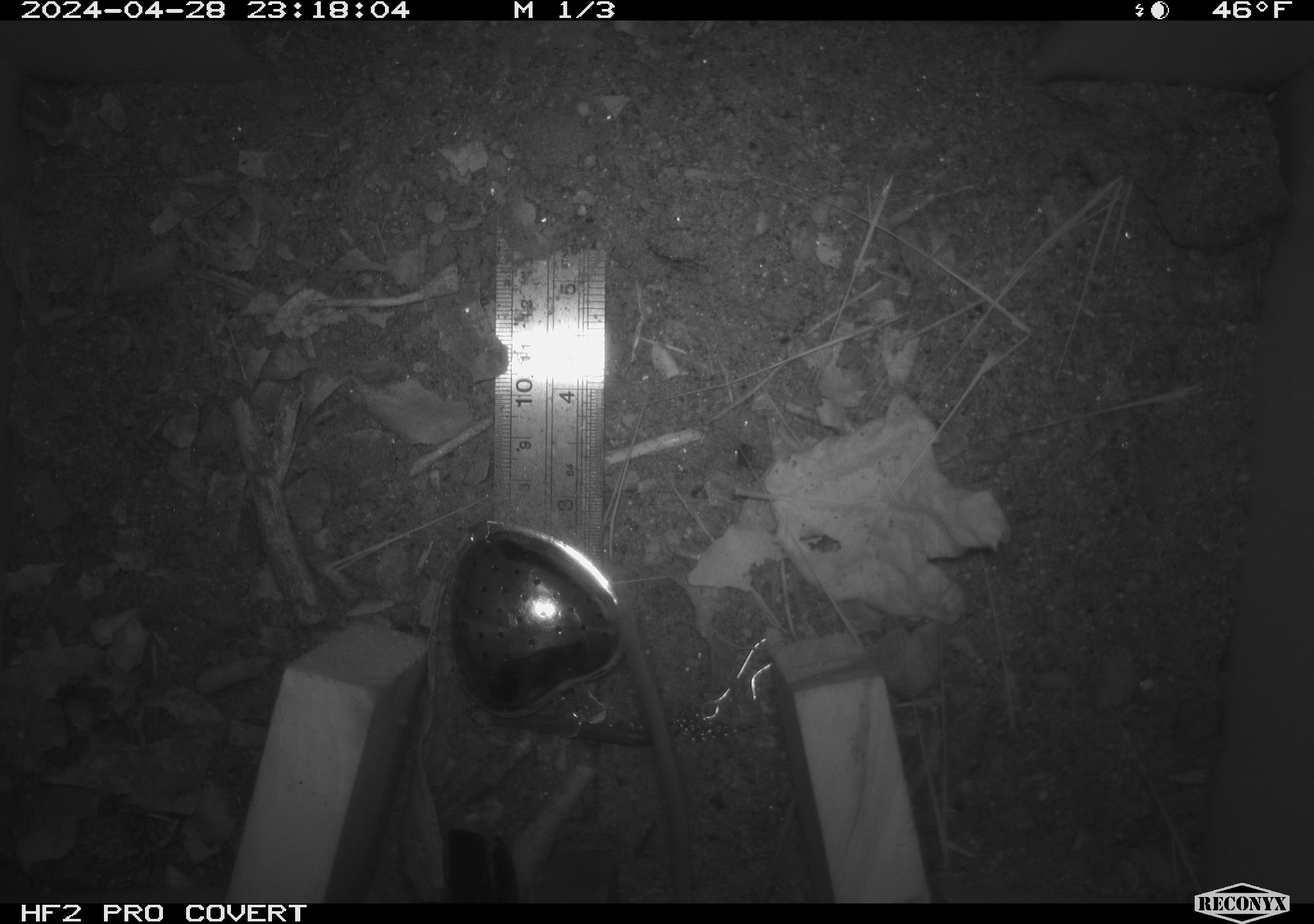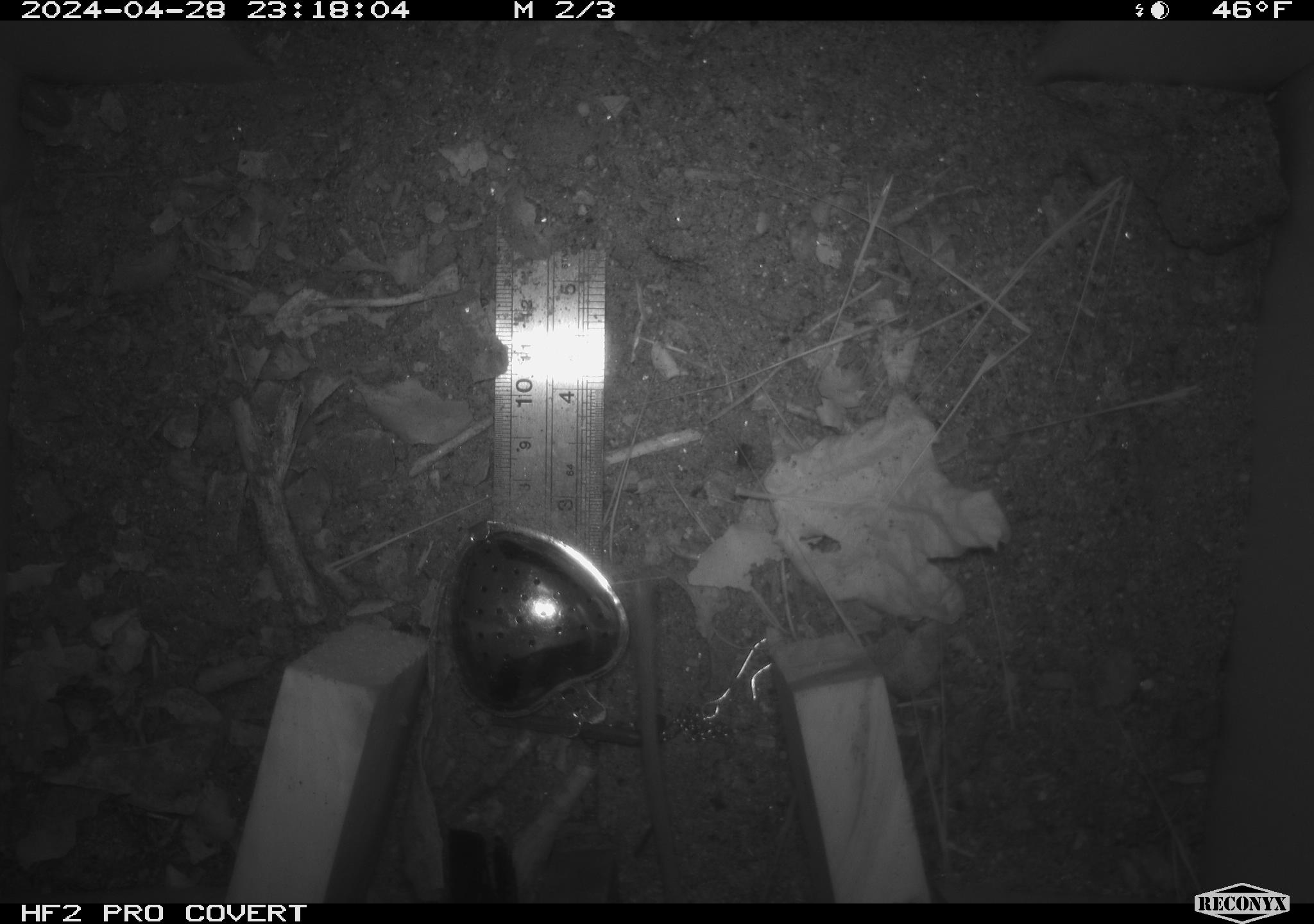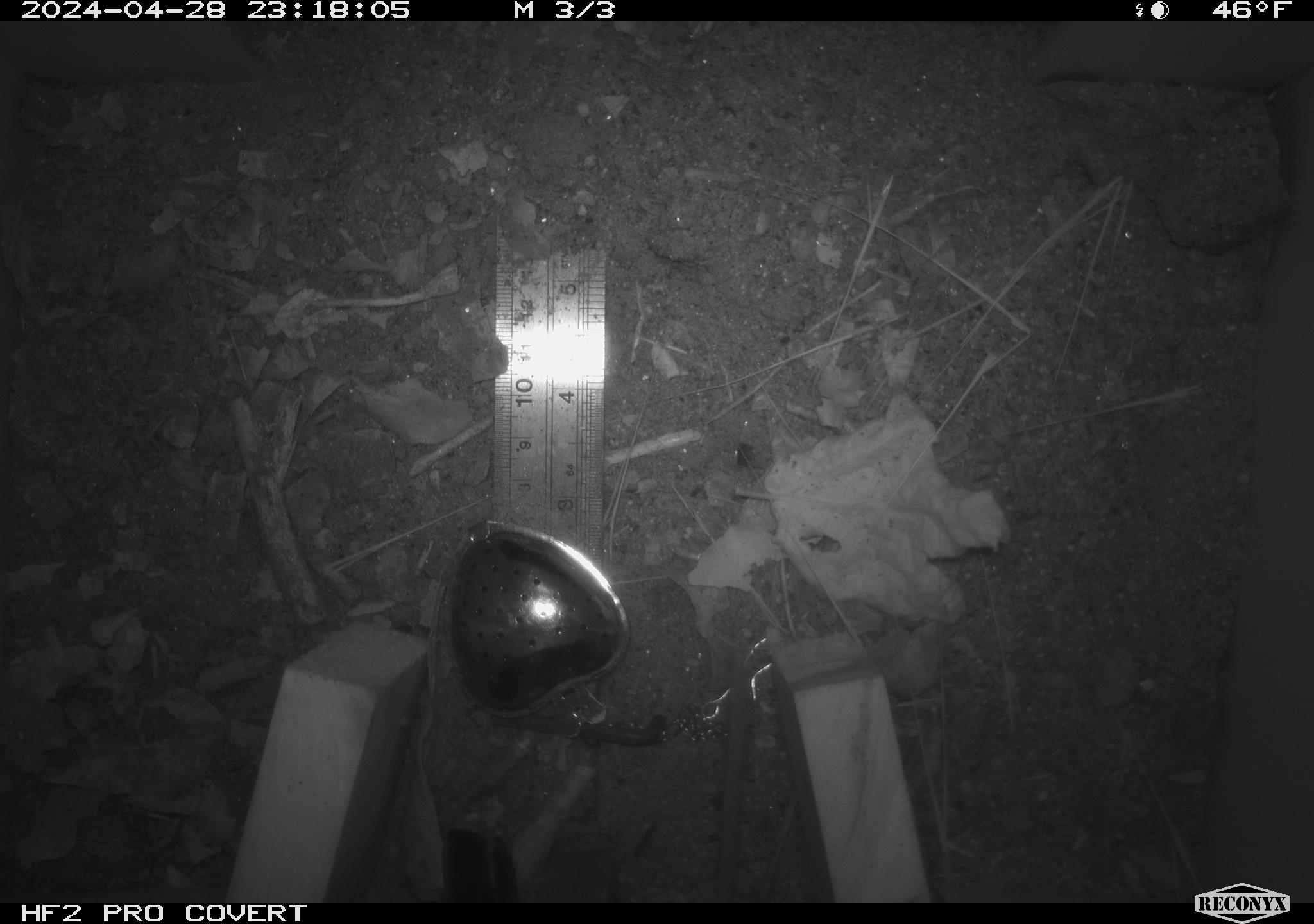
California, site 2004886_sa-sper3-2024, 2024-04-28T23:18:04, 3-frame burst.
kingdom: Animalia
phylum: Chordata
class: Mammalia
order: Rodentia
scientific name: Rodentia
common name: mouse species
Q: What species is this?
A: Mouse species (Rodentia).